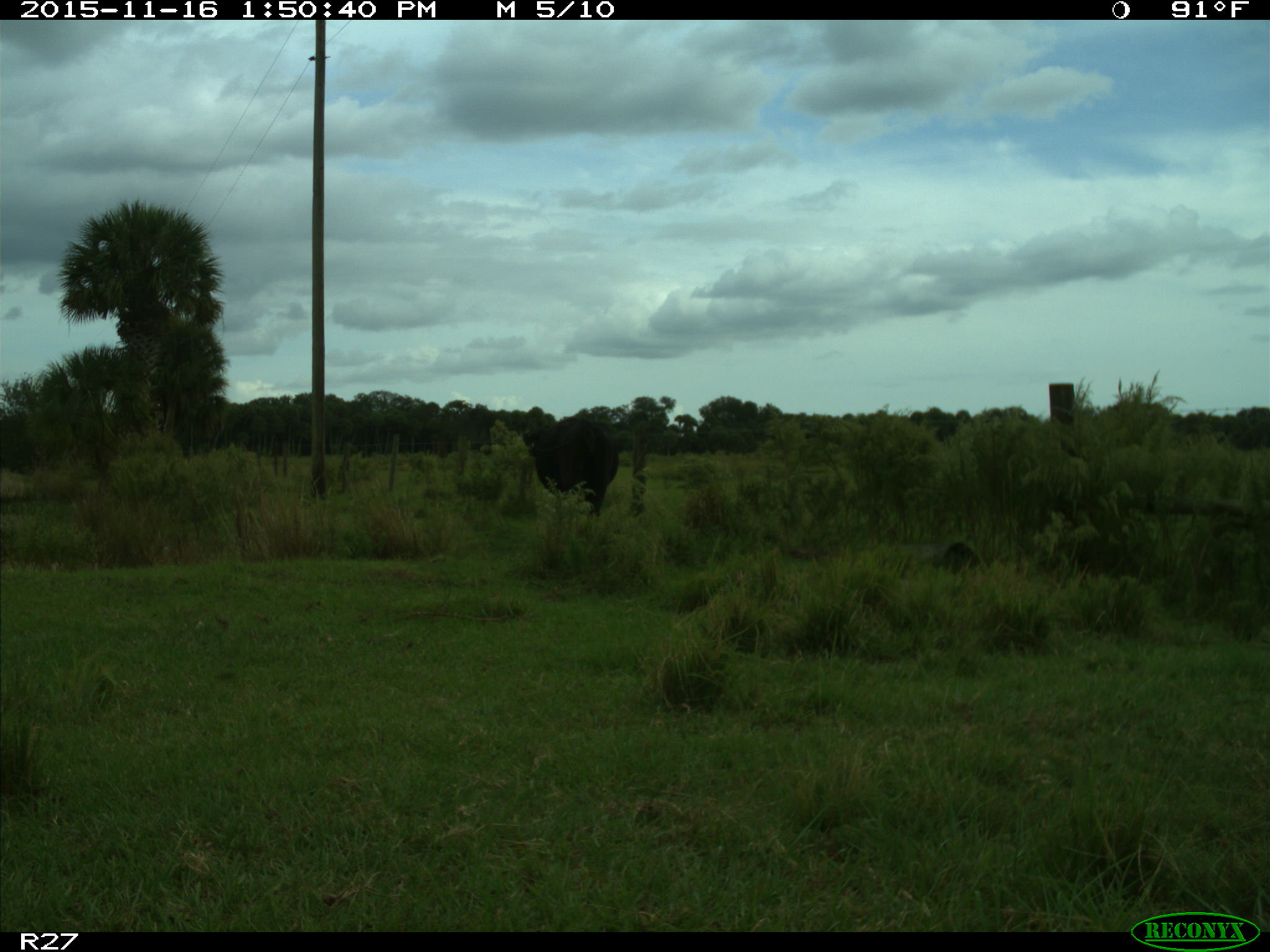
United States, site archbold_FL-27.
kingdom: Animalia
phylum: Chordata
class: Mammalia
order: Artiodactyla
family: Bovidae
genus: Bos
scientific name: Bos taurus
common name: domestic cow